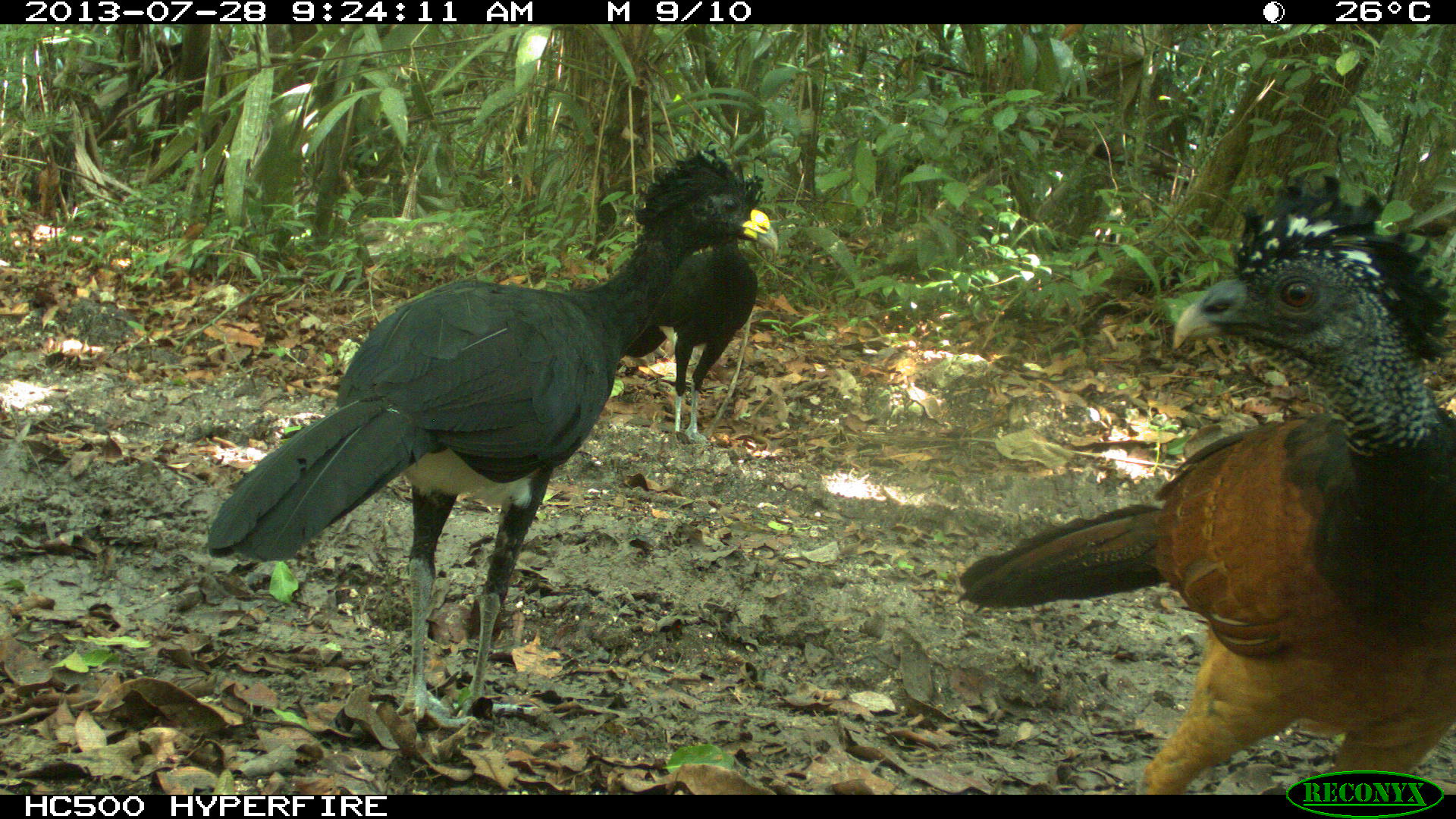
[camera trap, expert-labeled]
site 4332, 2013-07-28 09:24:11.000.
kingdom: Animalia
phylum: Chordata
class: Aves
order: Galliformes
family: Cracidae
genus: Crax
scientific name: Crax rubra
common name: great curassow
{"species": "Crax rubra (great curassow)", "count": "3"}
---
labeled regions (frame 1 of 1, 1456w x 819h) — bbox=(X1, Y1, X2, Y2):
crax rubra: bbox=(202, 147, 779, 728); bbox=(956, 172, 1455, 794); bbox=(625, 232, 758, 443)